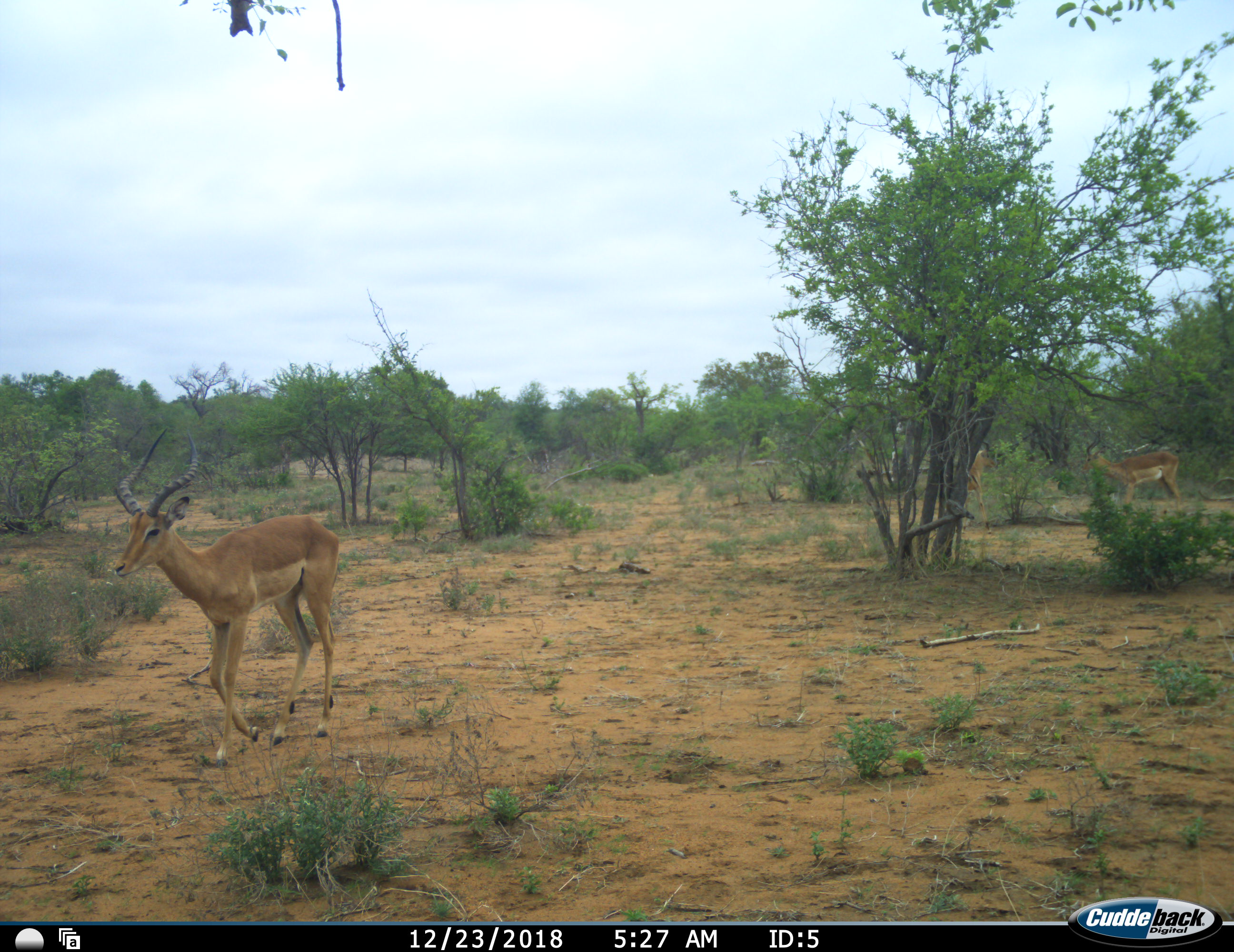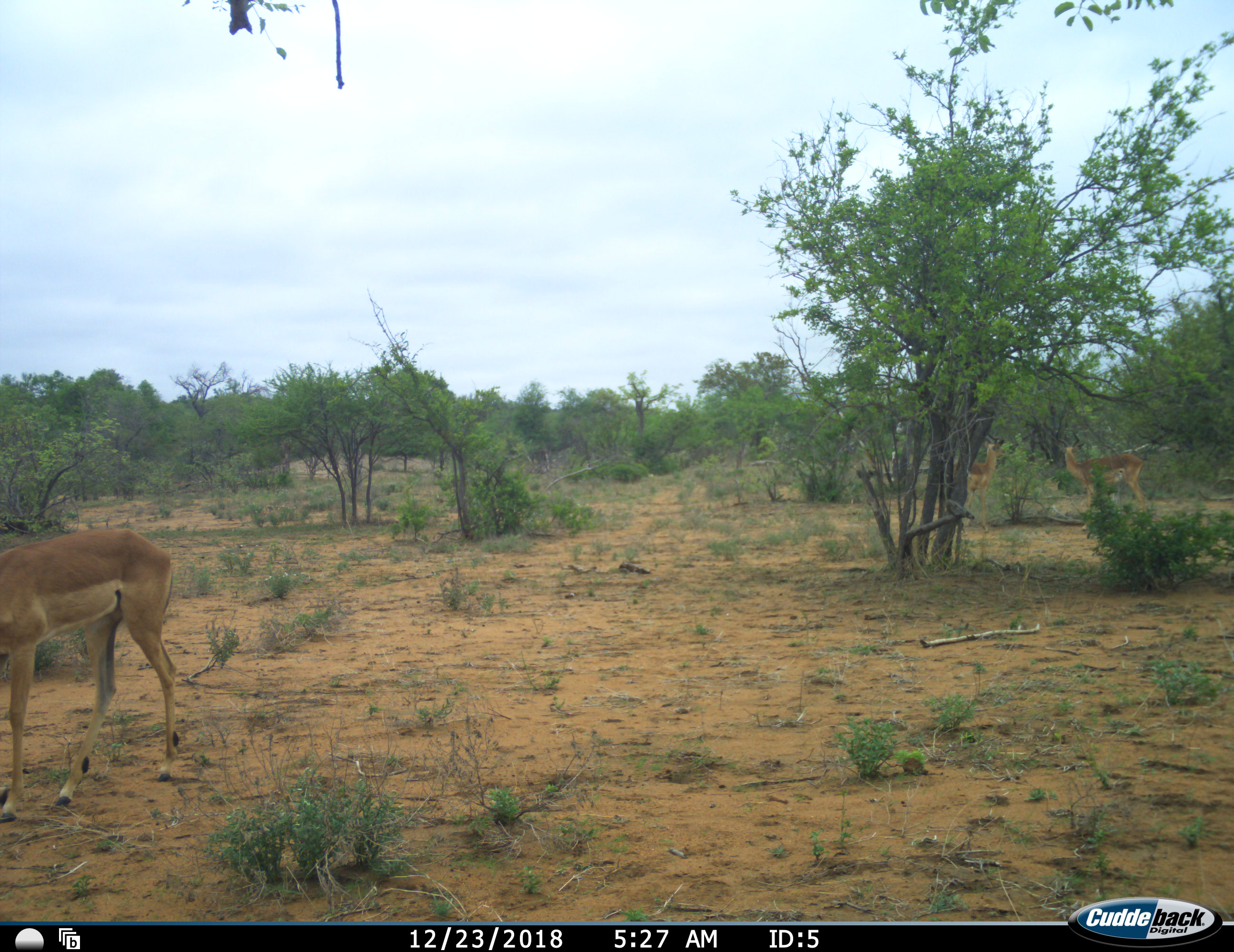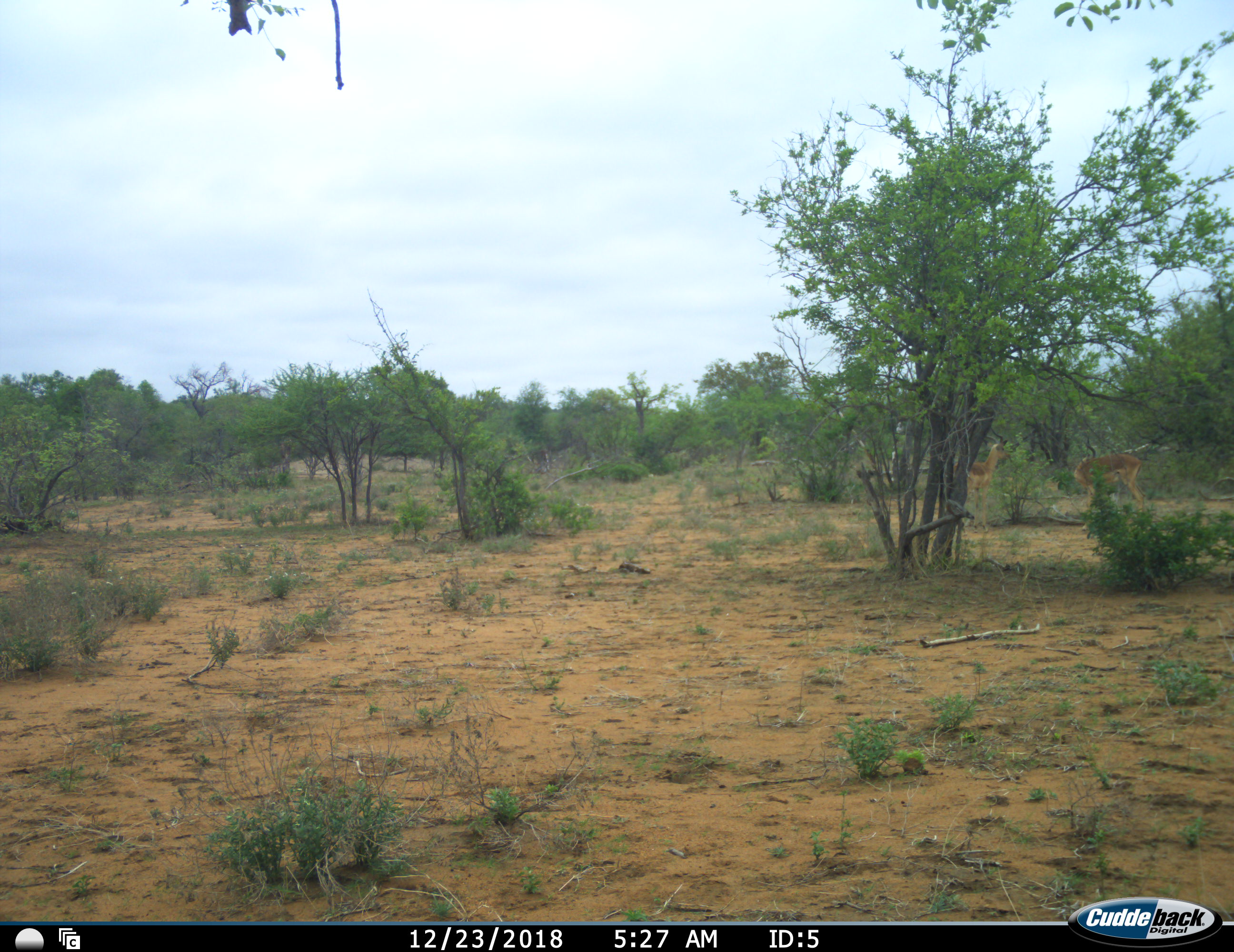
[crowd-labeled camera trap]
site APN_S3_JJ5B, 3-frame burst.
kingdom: Animalia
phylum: Chordata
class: Mammalia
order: Artiodactyla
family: Bovidae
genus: Aepyceros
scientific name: Aepyceros melampus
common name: impala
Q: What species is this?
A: Impala (Aepyceros melampus).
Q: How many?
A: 3.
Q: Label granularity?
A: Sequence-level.